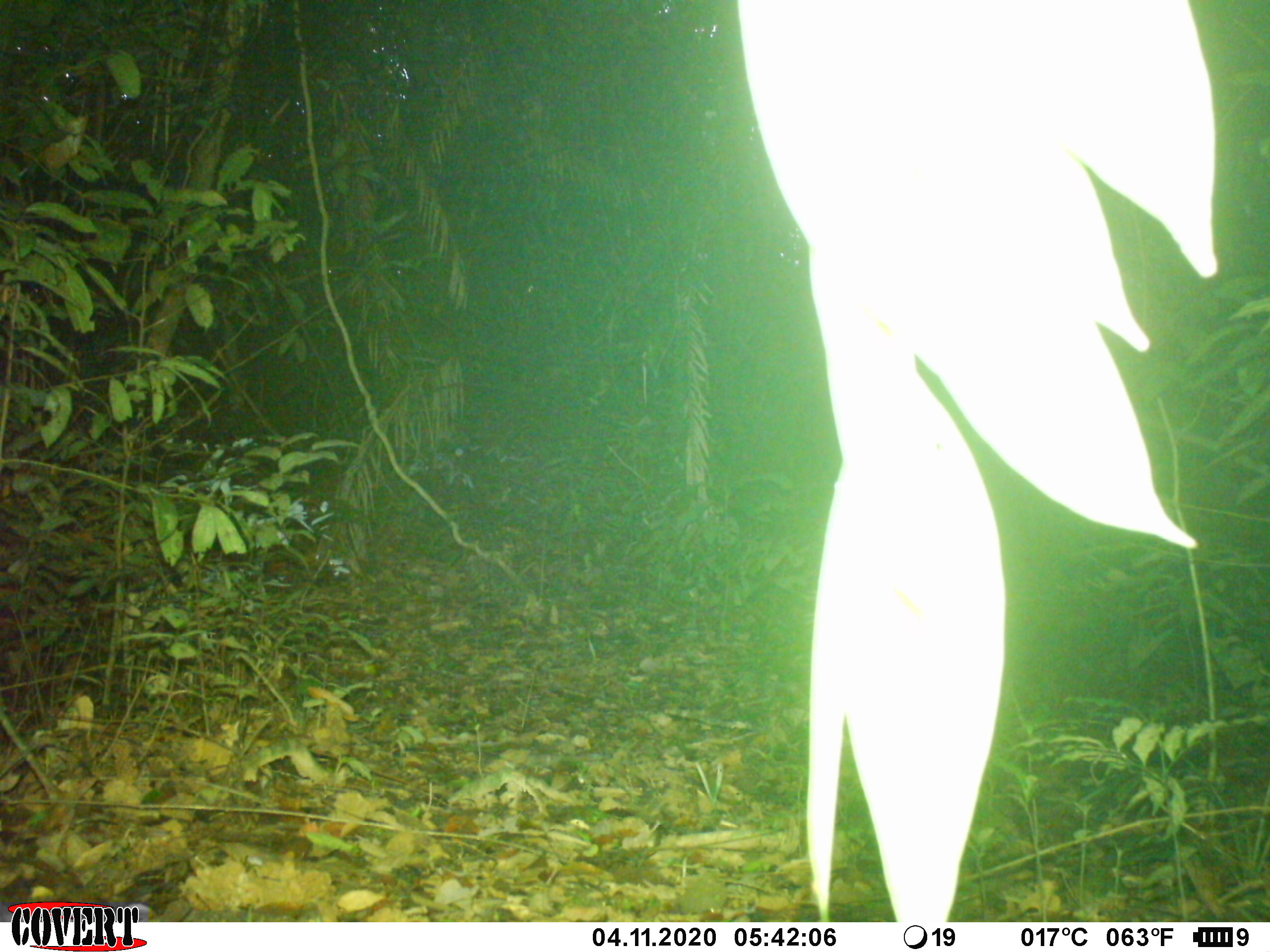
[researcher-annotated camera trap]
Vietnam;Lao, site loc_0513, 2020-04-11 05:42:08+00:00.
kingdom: Animalia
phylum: Chordata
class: Mammalia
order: Rodentia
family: Sciuridae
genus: Dremomys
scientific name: Dremomys rufigenis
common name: red-cheeked squirrel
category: red cheeked squirrel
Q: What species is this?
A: Red cheeked squirrel (red-cheeked squirrel) (Dremomys rufigenis).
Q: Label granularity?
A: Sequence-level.